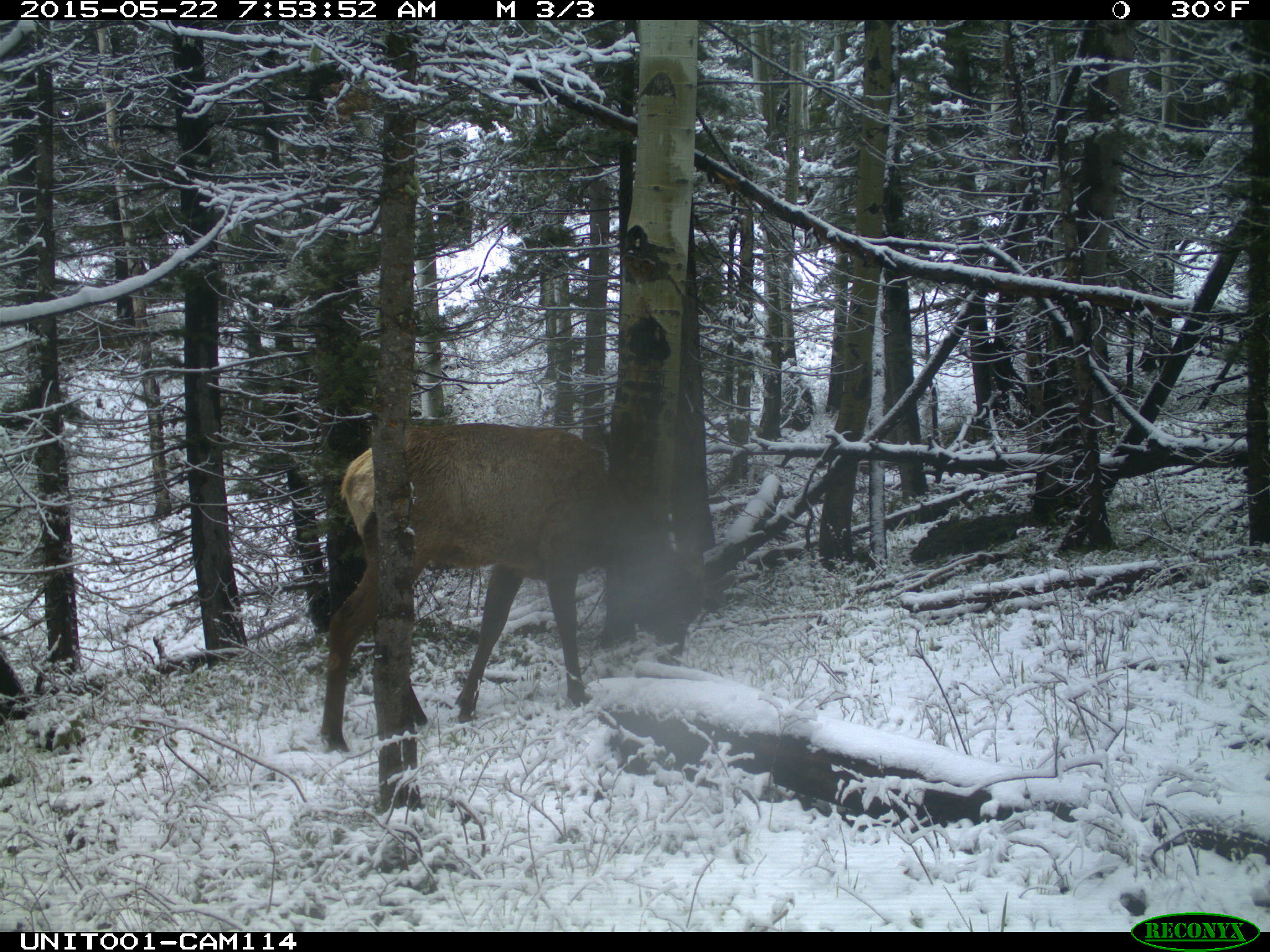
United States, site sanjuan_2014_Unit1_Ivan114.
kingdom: Animalia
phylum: Chordata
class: Mammalia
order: Artiodactyla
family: Cervidae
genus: Cervus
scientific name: Cervus elaphus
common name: red deer